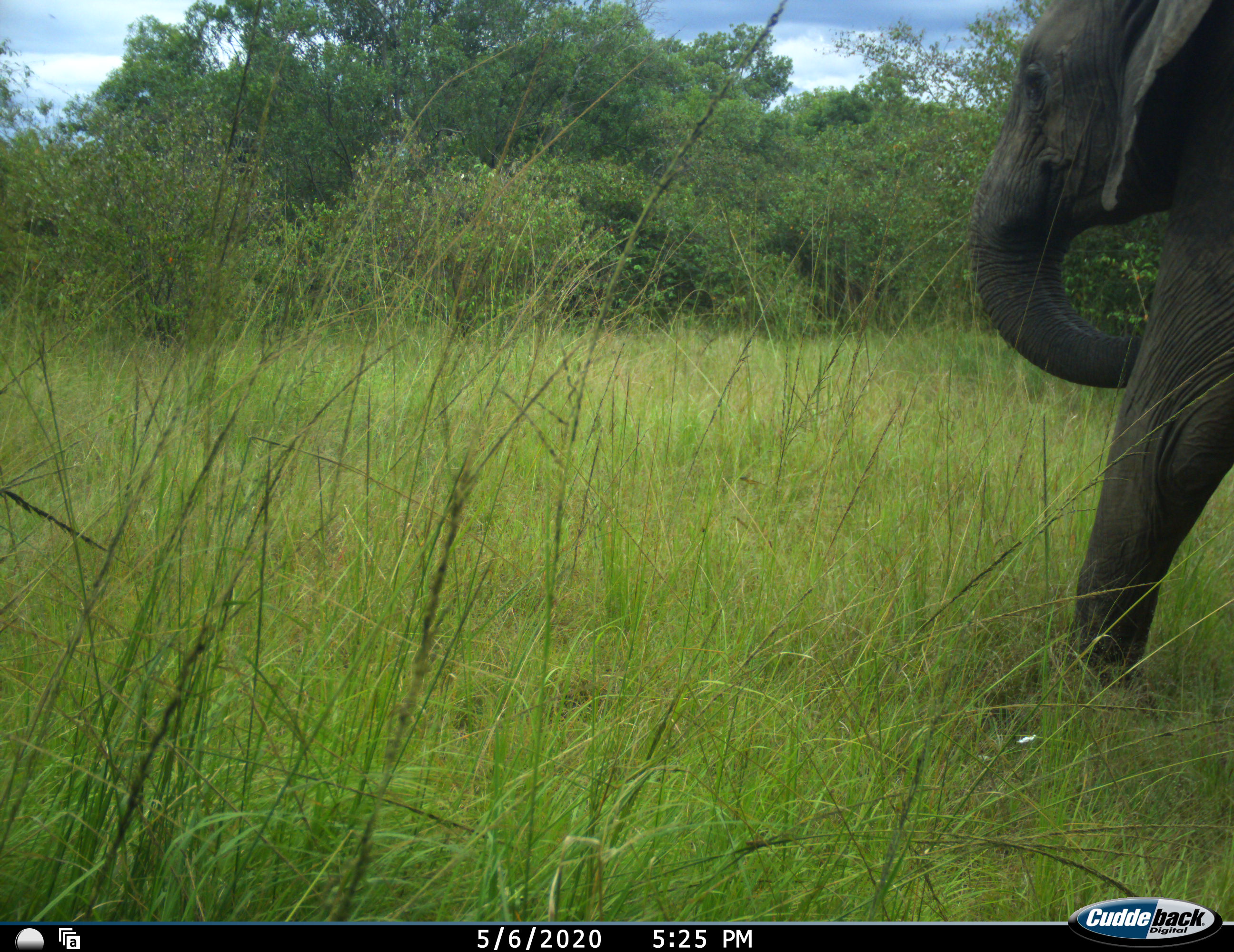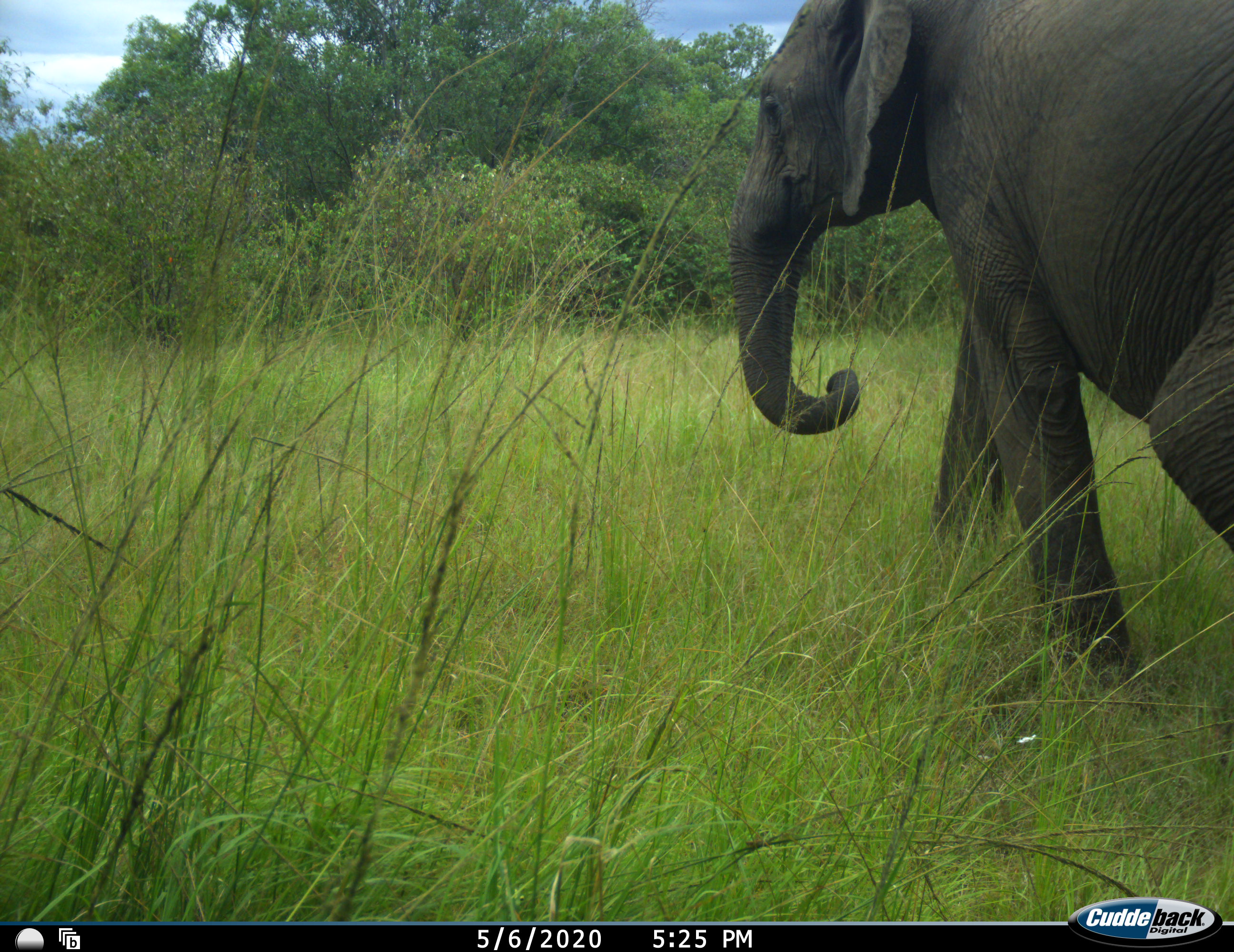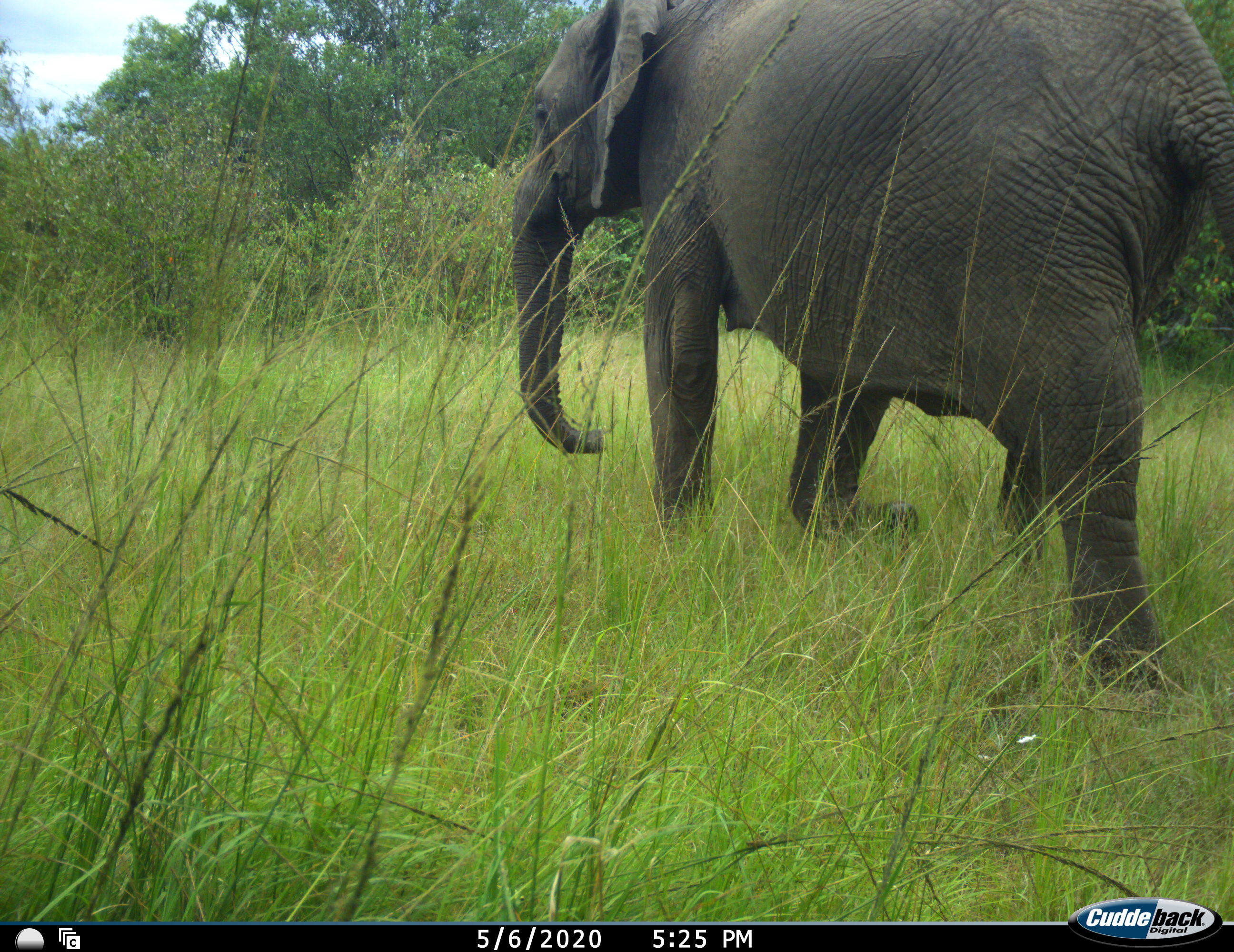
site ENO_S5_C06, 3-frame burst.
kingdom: Animalia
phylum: Chordata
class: Mammalia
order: Proboscidea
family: Elephantidae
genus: Loxodonta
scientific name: Loxodonta africana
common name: african bush elephant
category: elephant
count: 1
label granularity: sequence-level